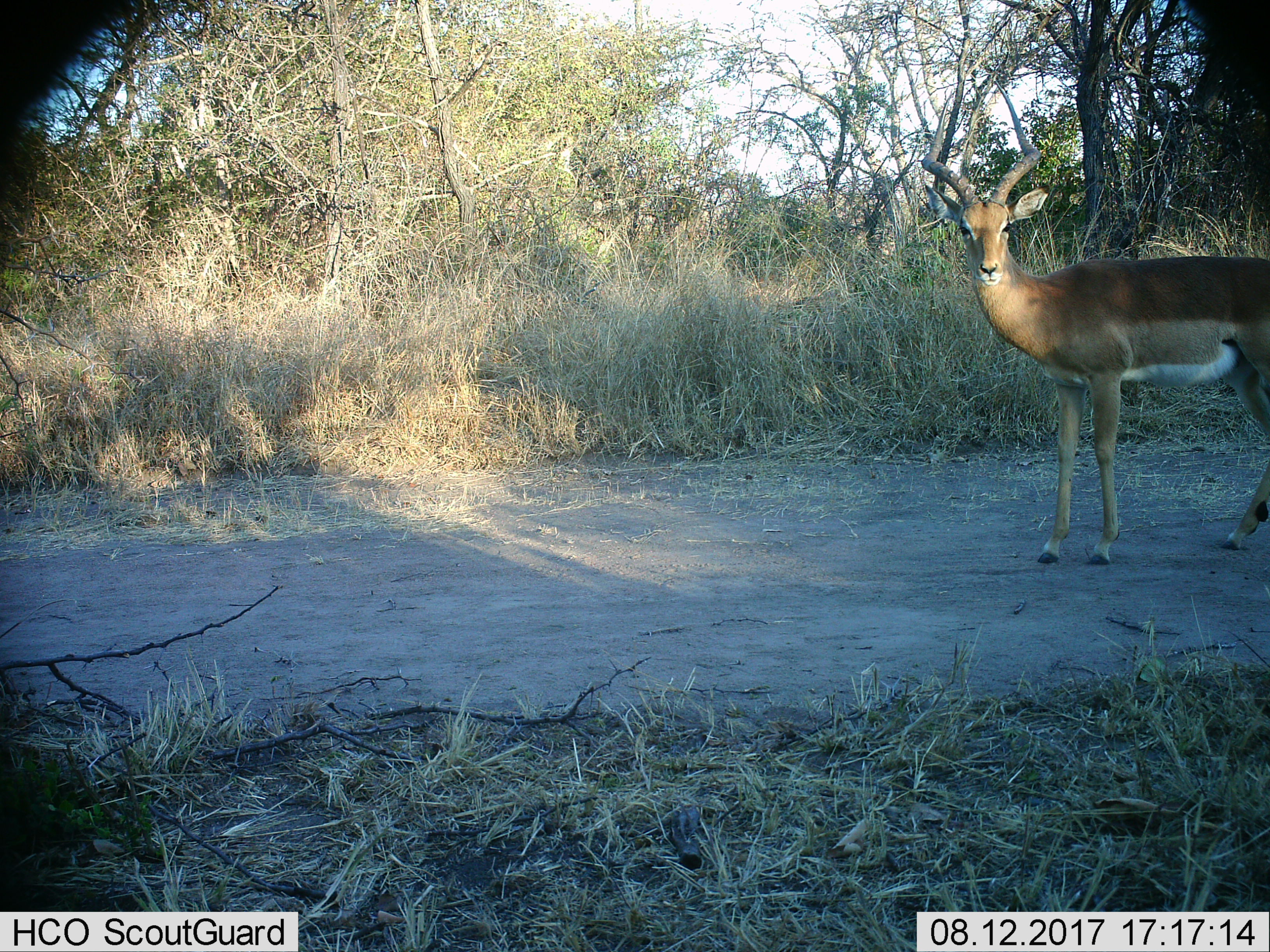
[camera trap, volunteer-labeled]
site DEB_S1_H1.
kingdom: Animalia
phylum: Chordata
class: Mammalia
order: Artiodactyla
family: Bovidae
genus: Aepyceros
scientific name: Aepyceros melampus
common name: impala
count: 1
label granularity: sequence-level